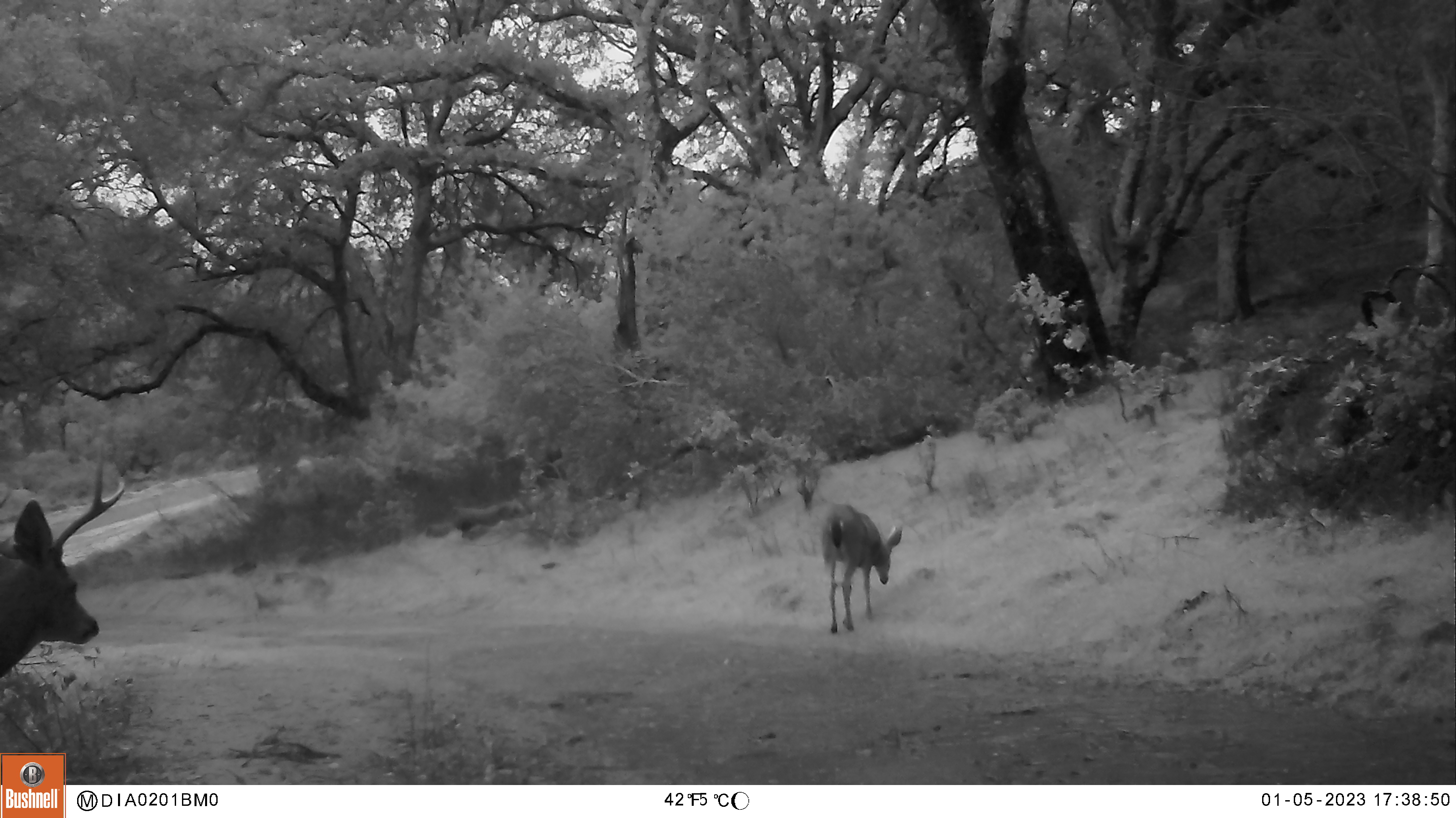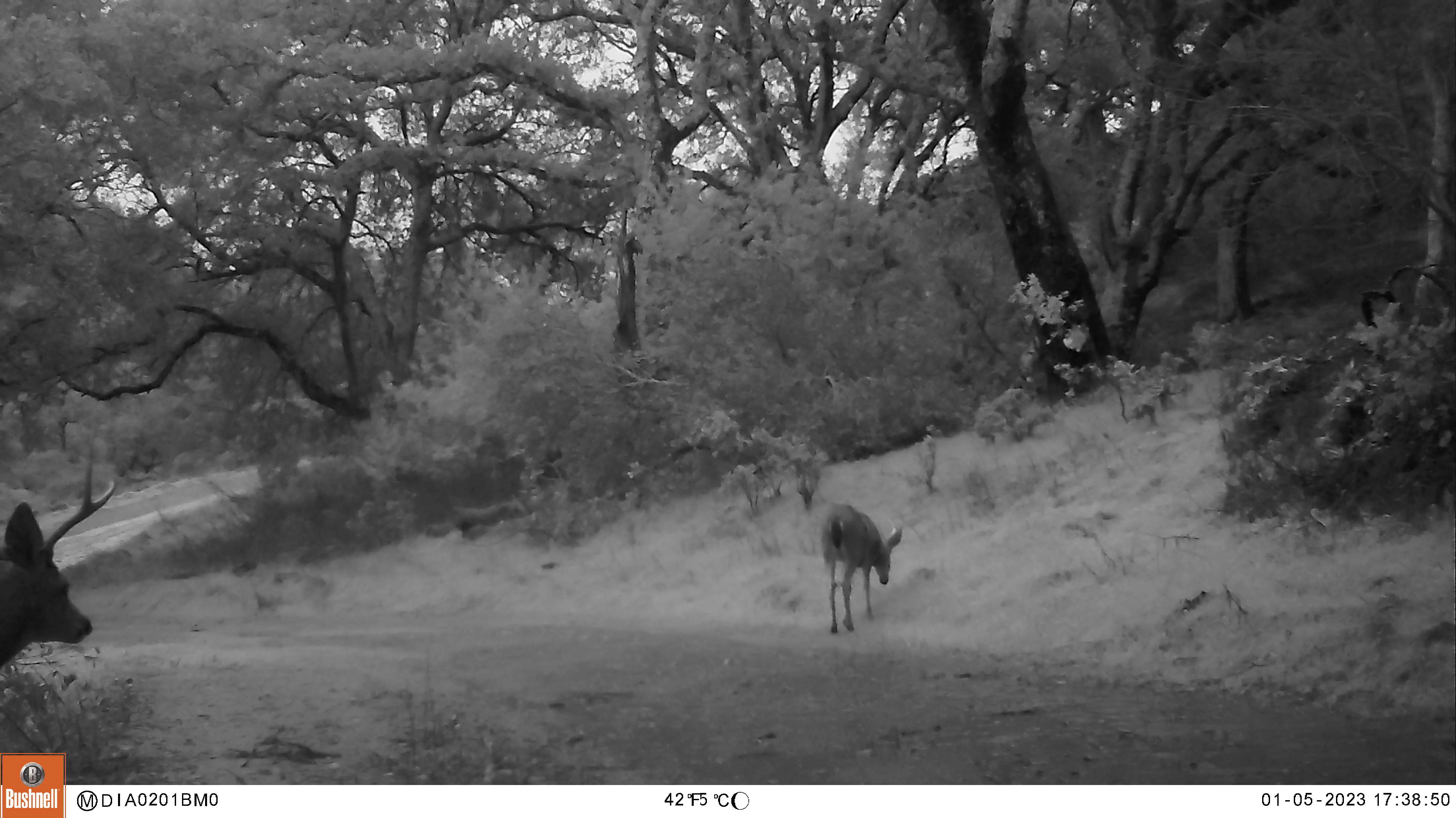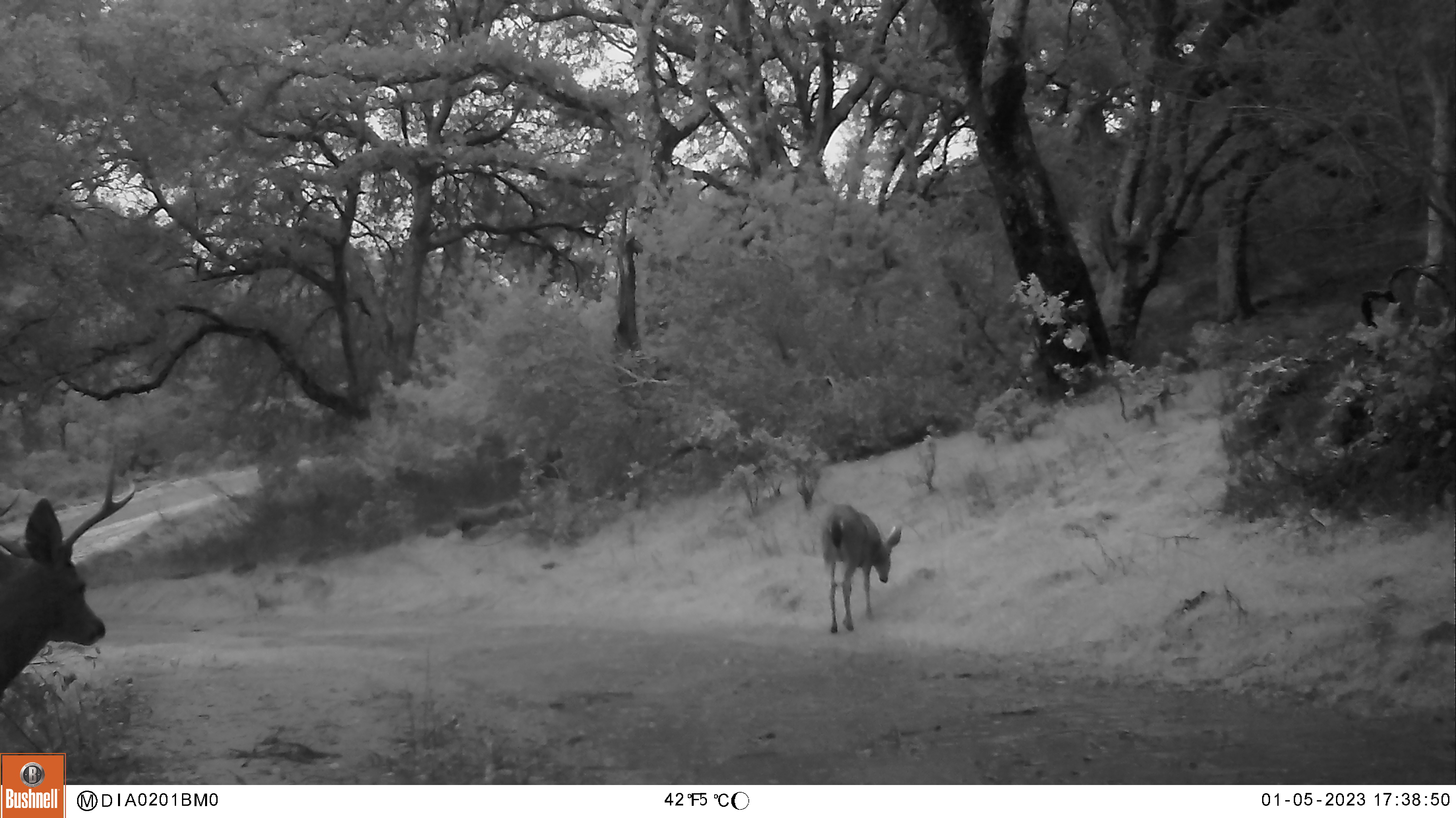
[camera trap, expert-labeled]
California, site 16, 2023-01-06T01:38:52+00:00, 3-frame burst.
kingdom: Animalia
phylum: Chordata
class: Mammalia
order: Artiodactyla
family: Cervidae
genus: Odocoileus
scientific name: Odocoileus hemionus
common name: mule deer